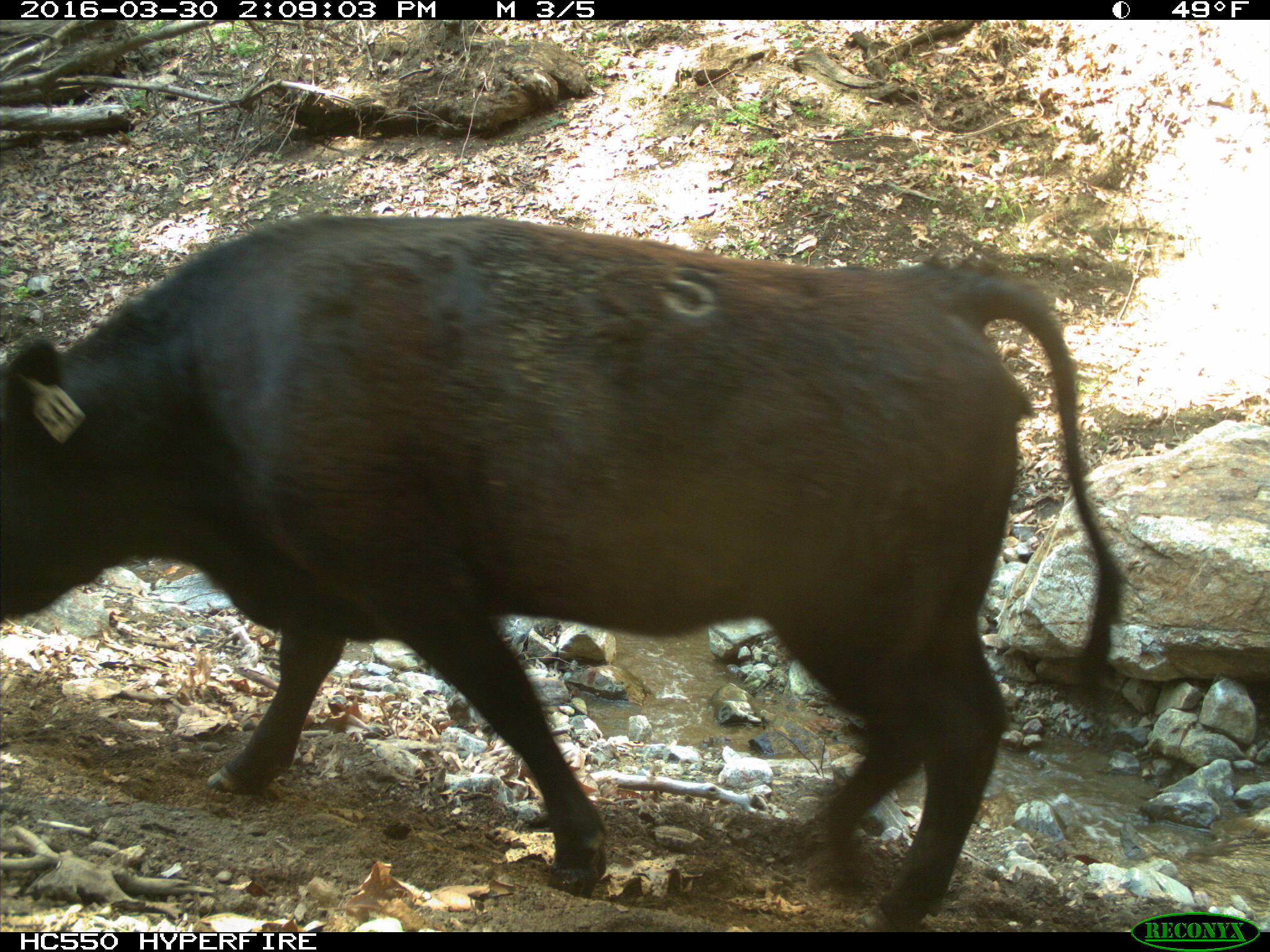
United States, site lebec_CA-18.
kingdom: Animalia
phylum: Chordata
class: Mammalia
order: Artiodactyla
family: Bovidae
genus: Bos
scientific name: Bos taurus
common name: domestic cow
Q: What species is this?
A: Bos taurus (domestic cow).